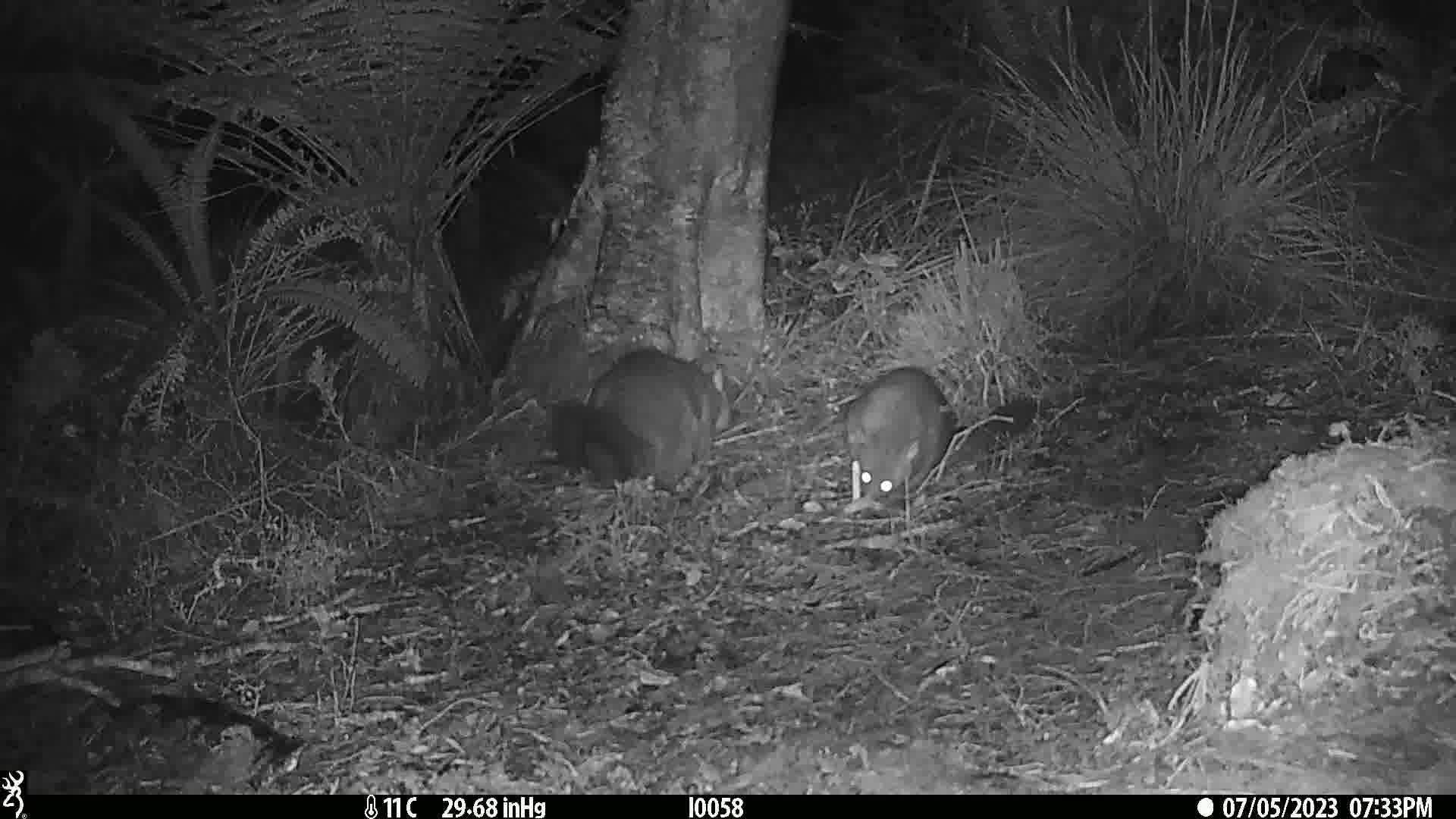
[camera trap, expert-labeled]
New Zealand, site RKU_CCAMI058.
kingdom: Animalia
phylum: Chordata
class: Mammalia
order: Diprotodontia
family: Phalangeridae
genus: Trichosurus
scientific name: Trichosurus vulpecula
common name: common brushtail possum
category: possum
Possum (common brushtail possum) (Trichosurus vulpecula).